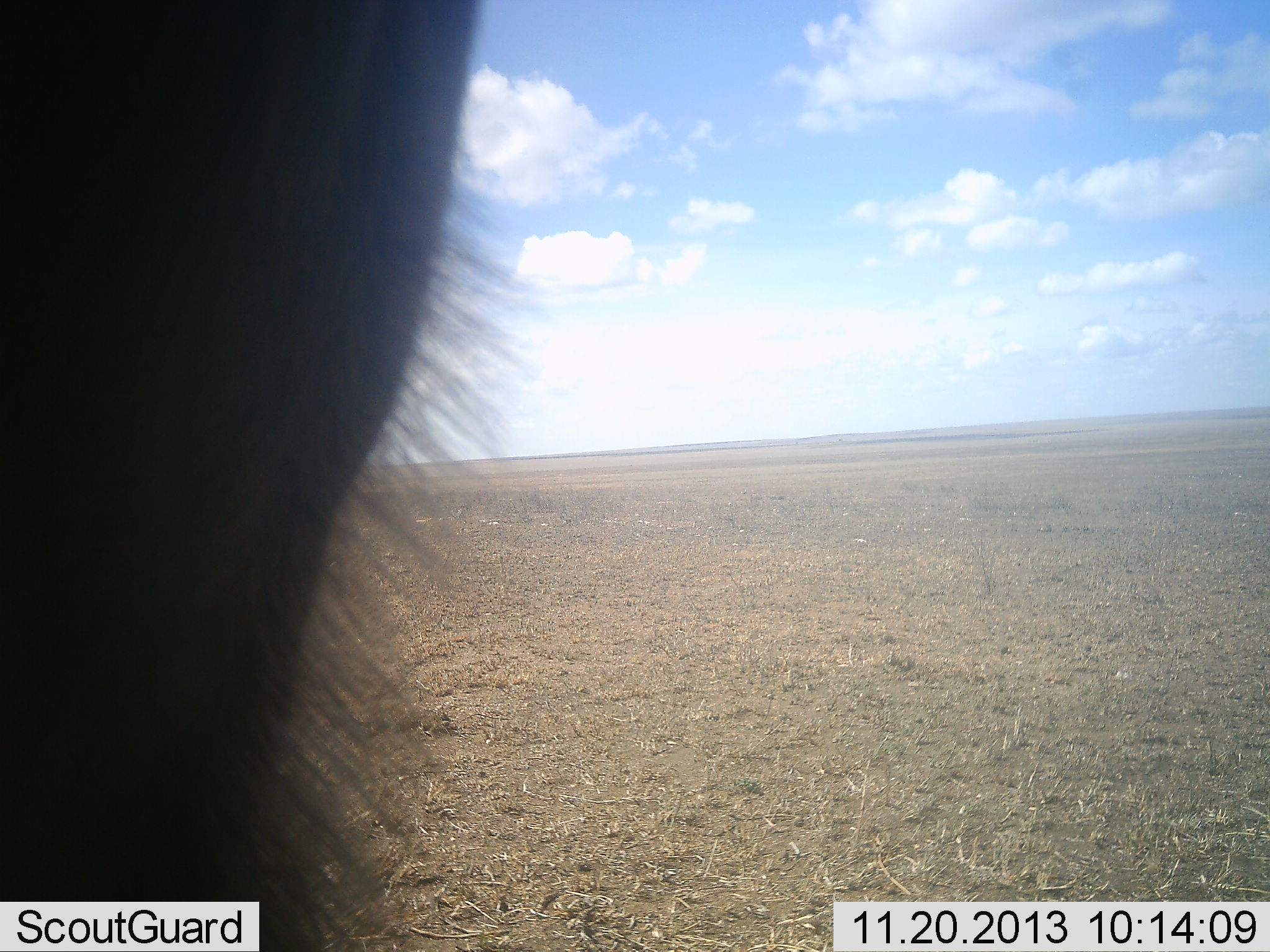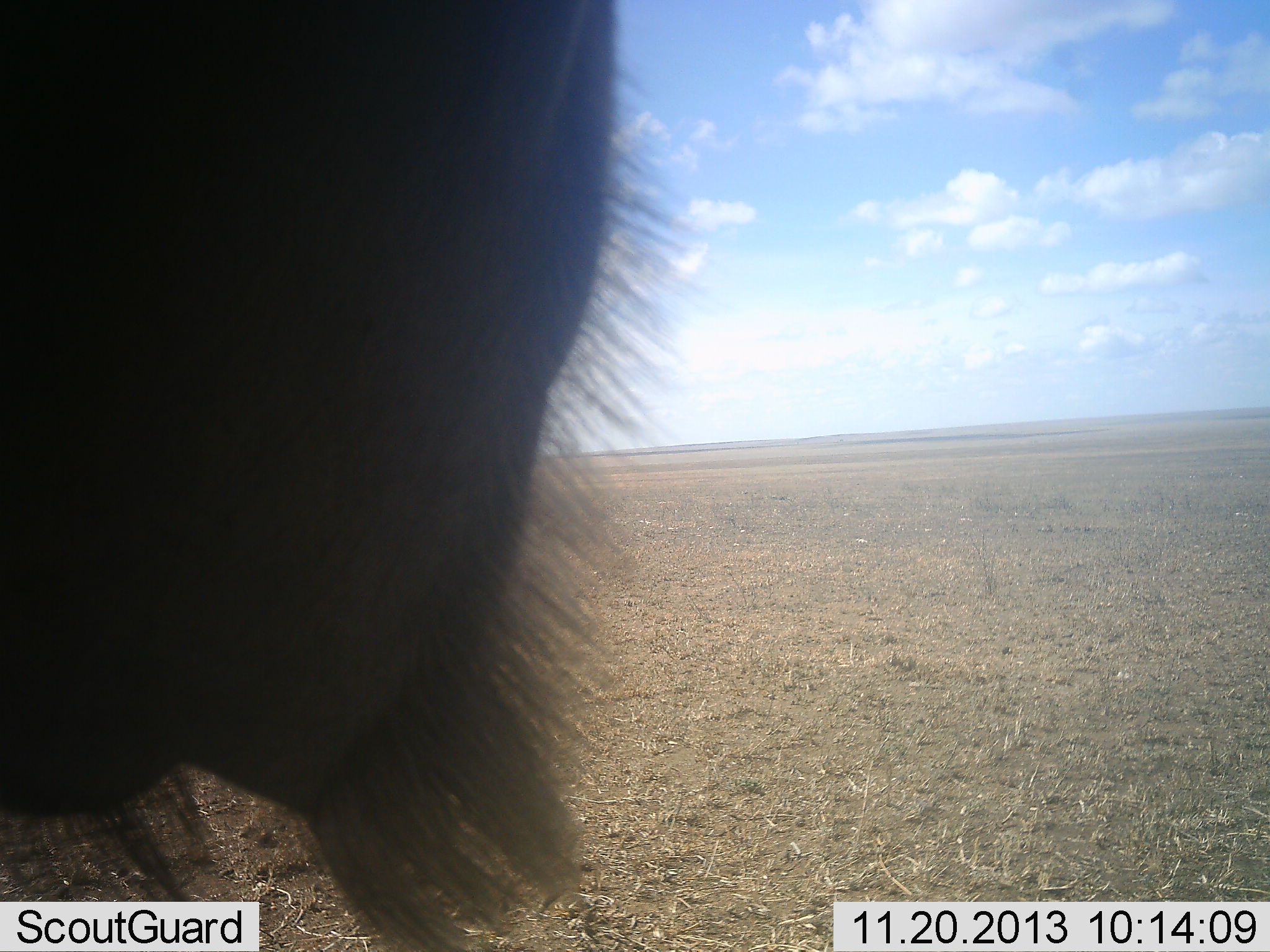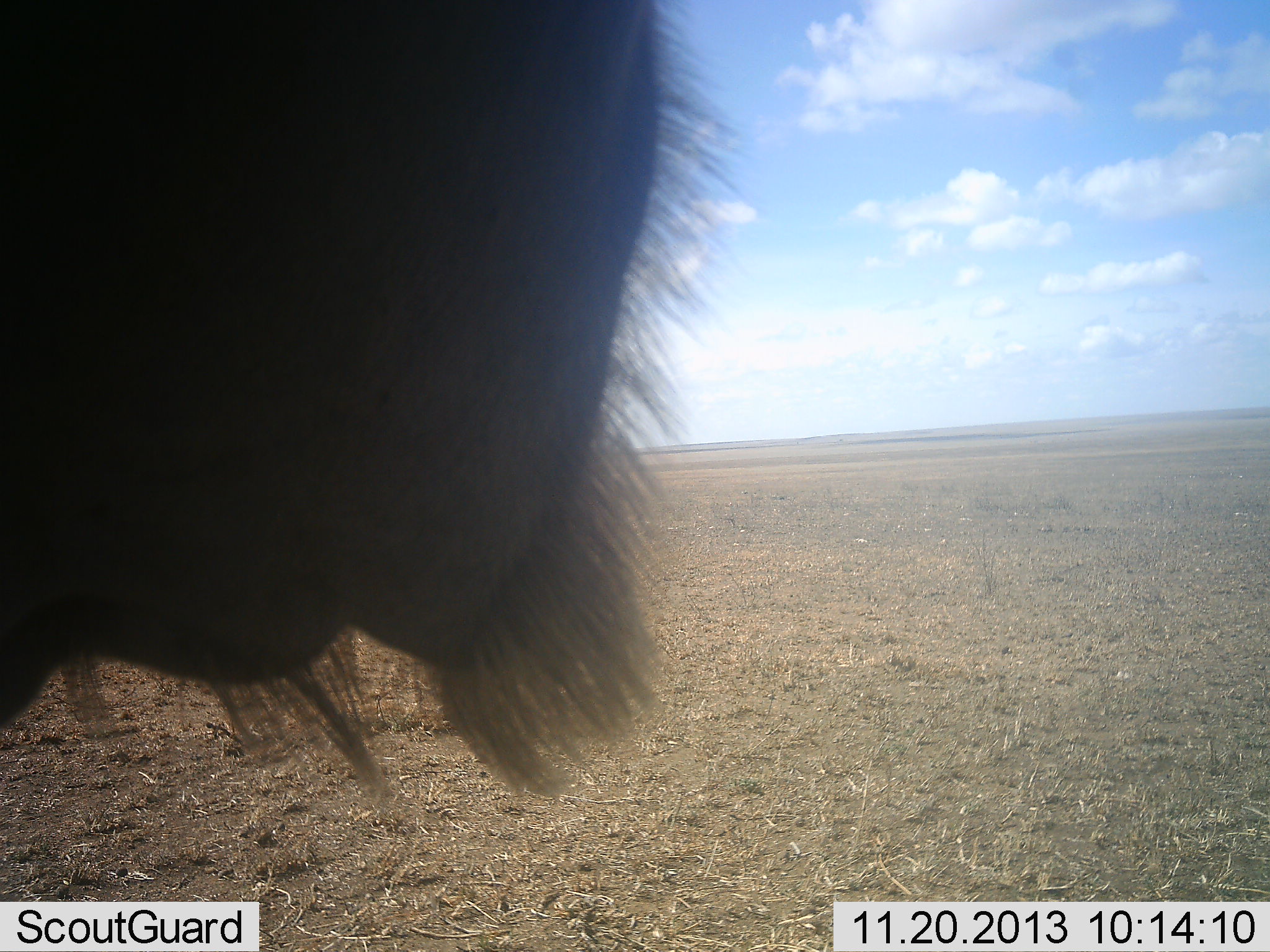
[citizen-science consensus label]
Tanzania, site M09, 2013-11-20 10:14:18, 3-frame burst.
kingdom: Animalia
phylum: Chordata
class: Mammalia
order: Artiodactyla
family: Bovidae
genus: Connochaetes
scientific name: Connochaetes taurinus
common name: blue wildebeest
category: wildebeest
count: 1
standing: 80%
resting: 0%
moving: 20%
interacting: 0%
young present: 0%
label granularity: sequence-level